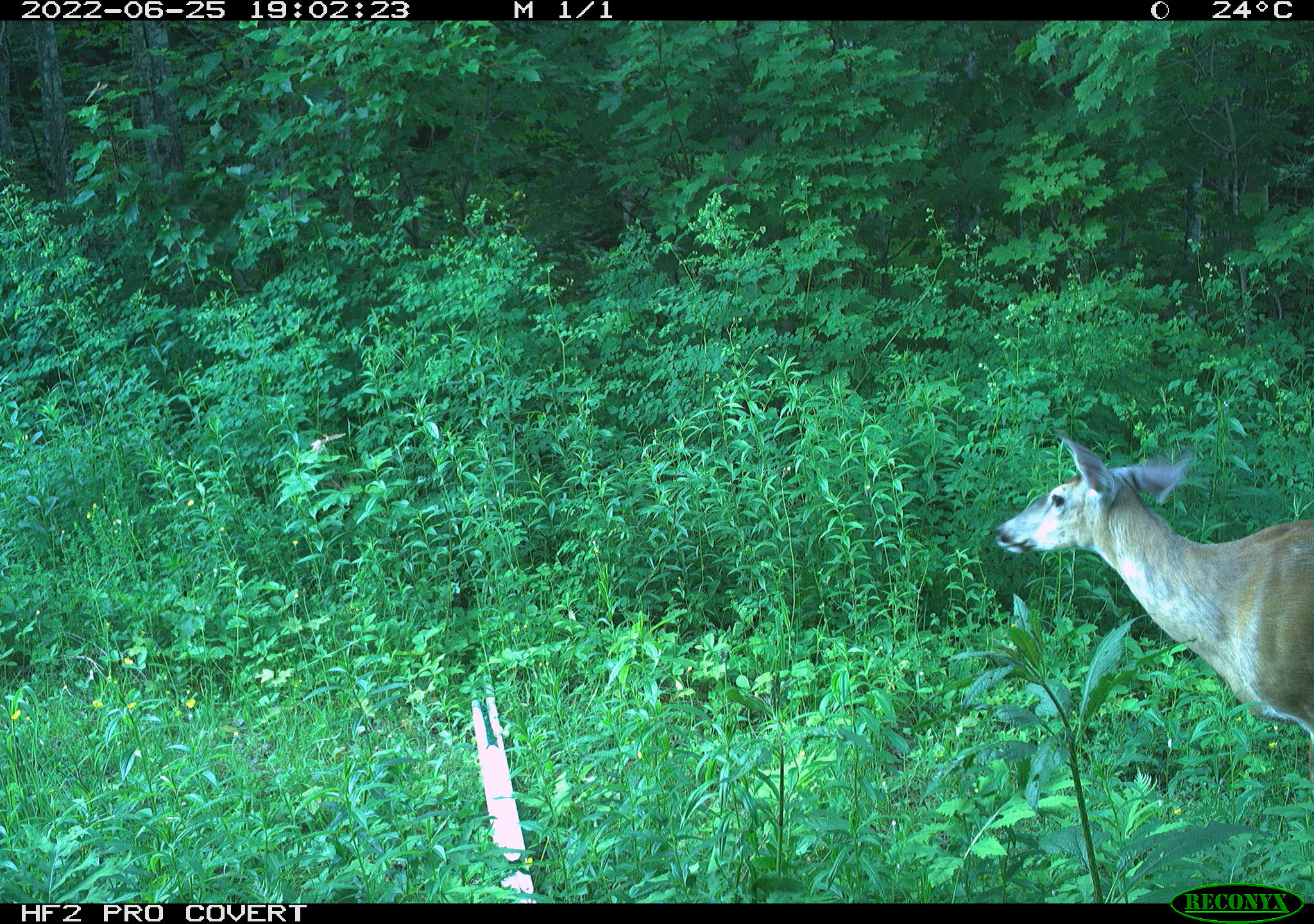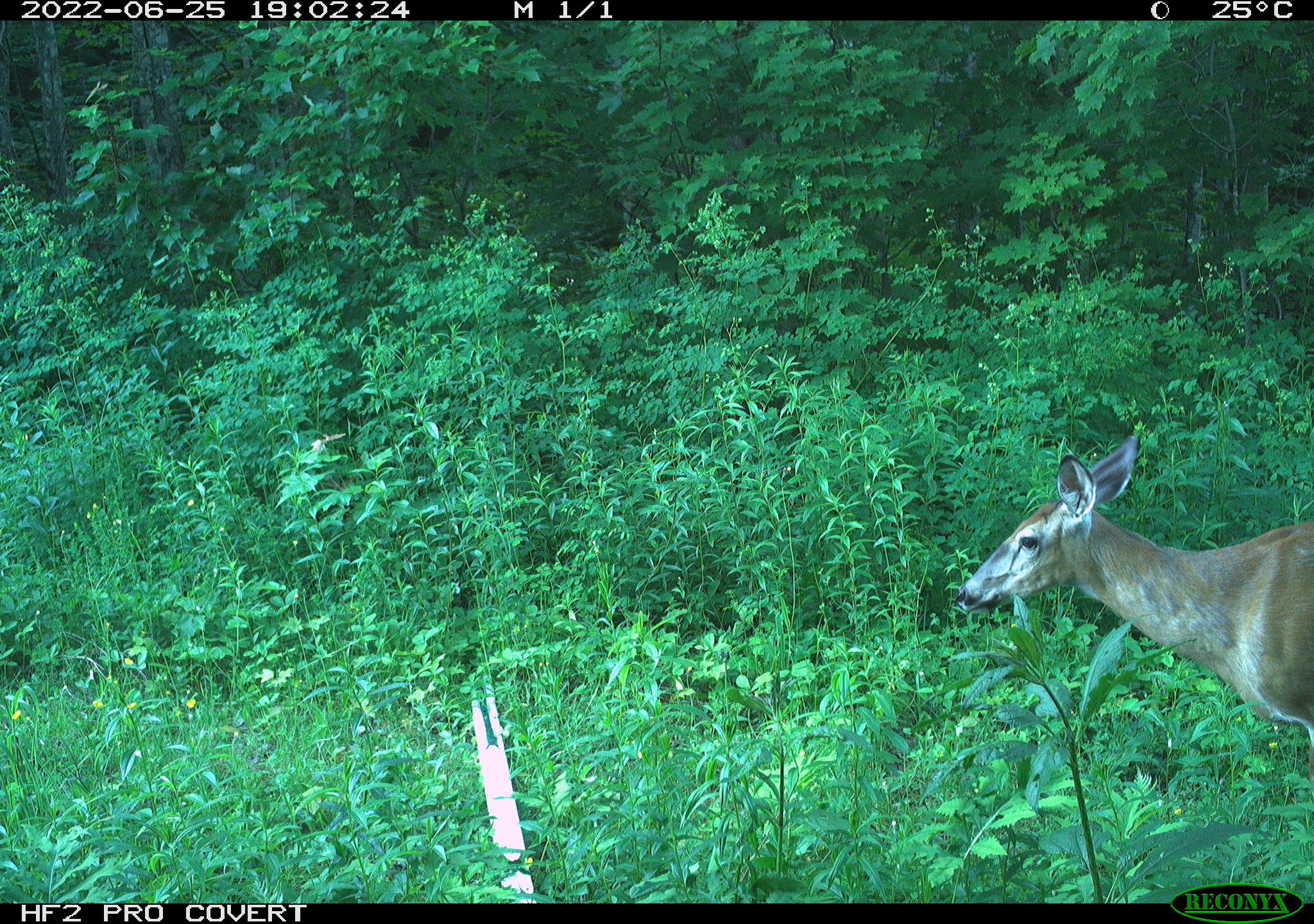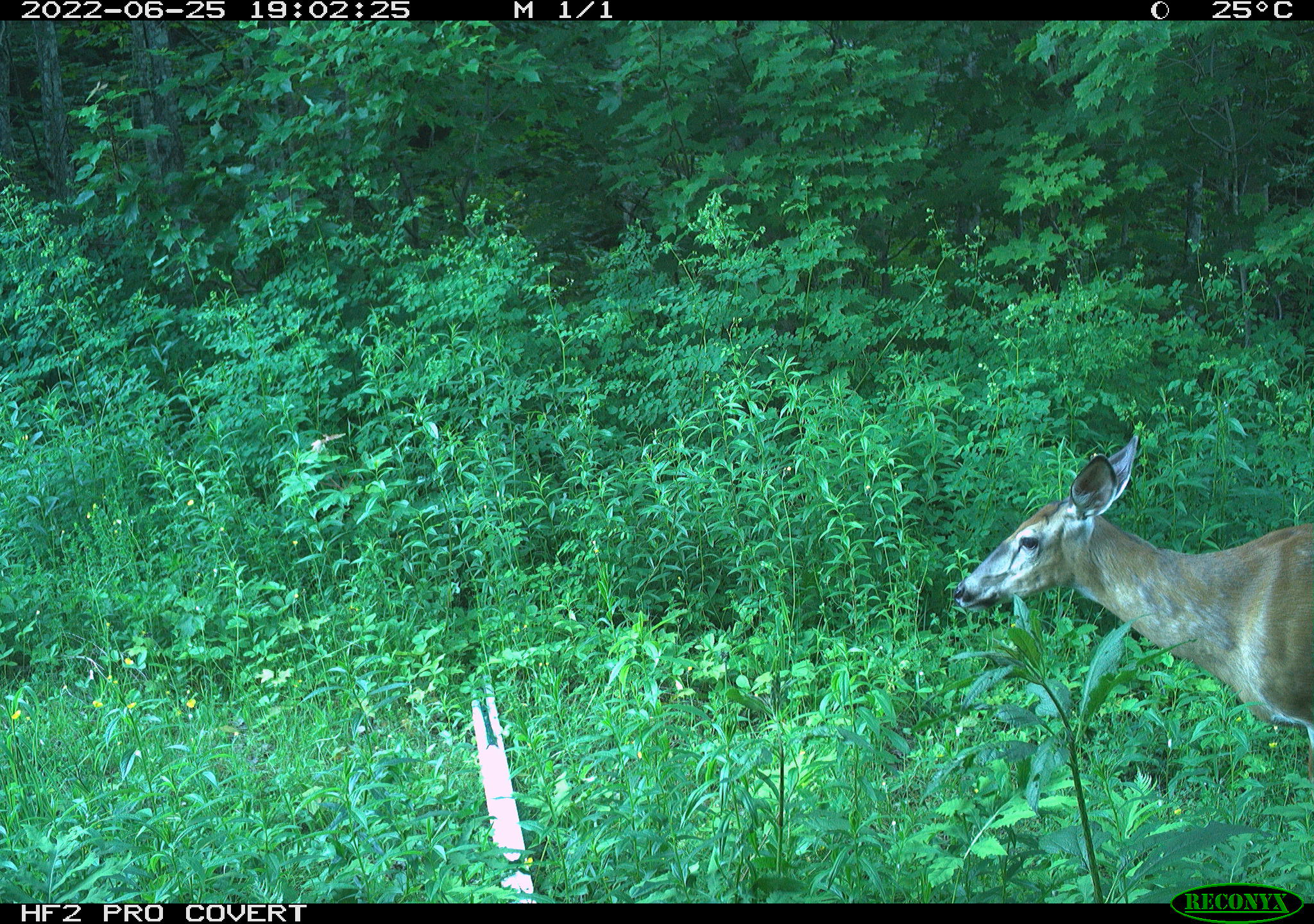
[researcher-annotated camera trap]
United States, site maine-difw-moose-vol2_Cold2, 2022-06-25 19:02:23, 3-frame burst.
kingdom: Animalia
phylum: Chordata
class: Mammalia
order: Artiodactyla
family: Cervidae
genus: Odocoileus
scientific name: Odocoileus virginianus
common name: white-tailed deer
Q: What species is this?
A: White-tailed deer (Odocoileus virginianus).